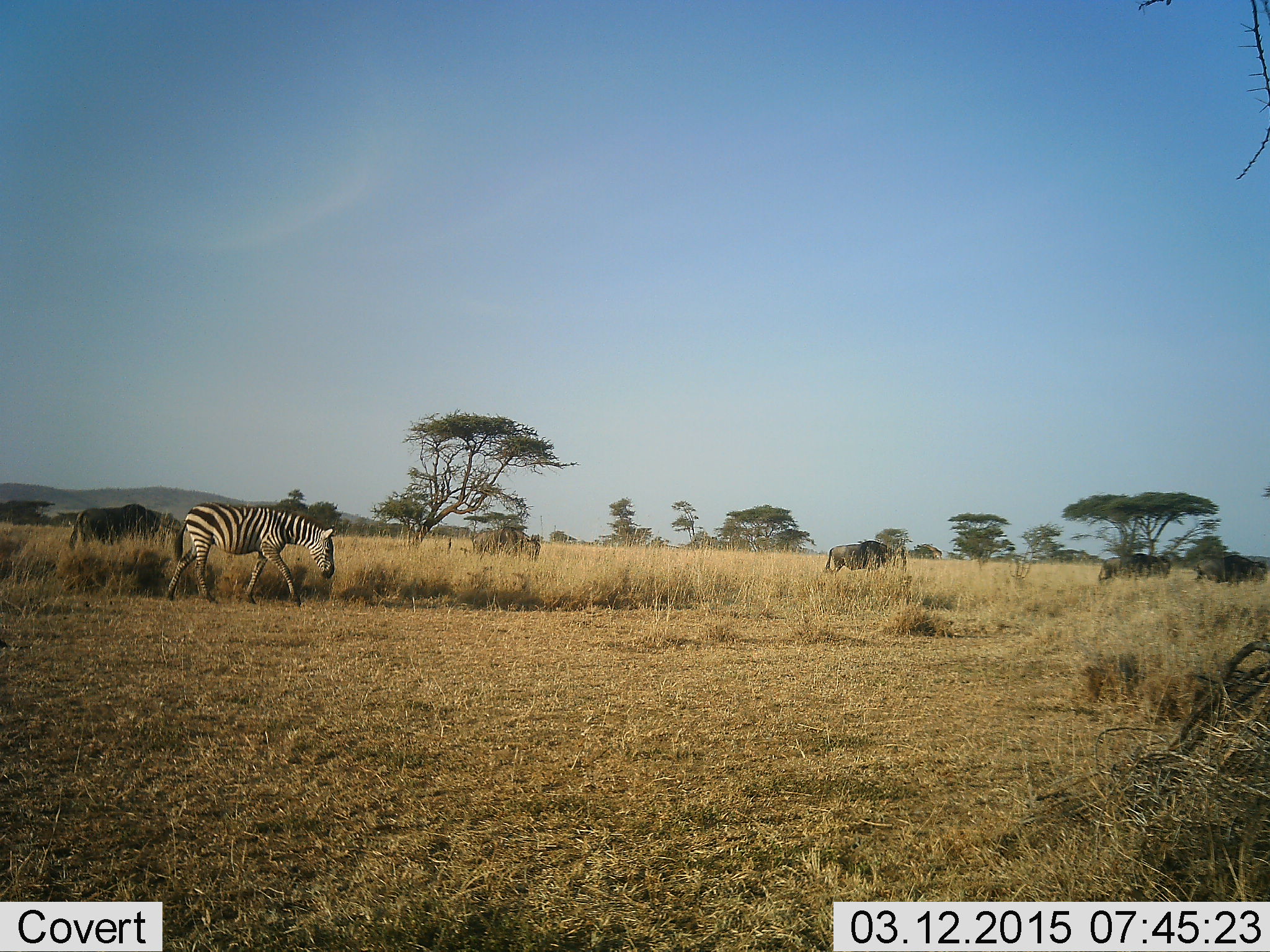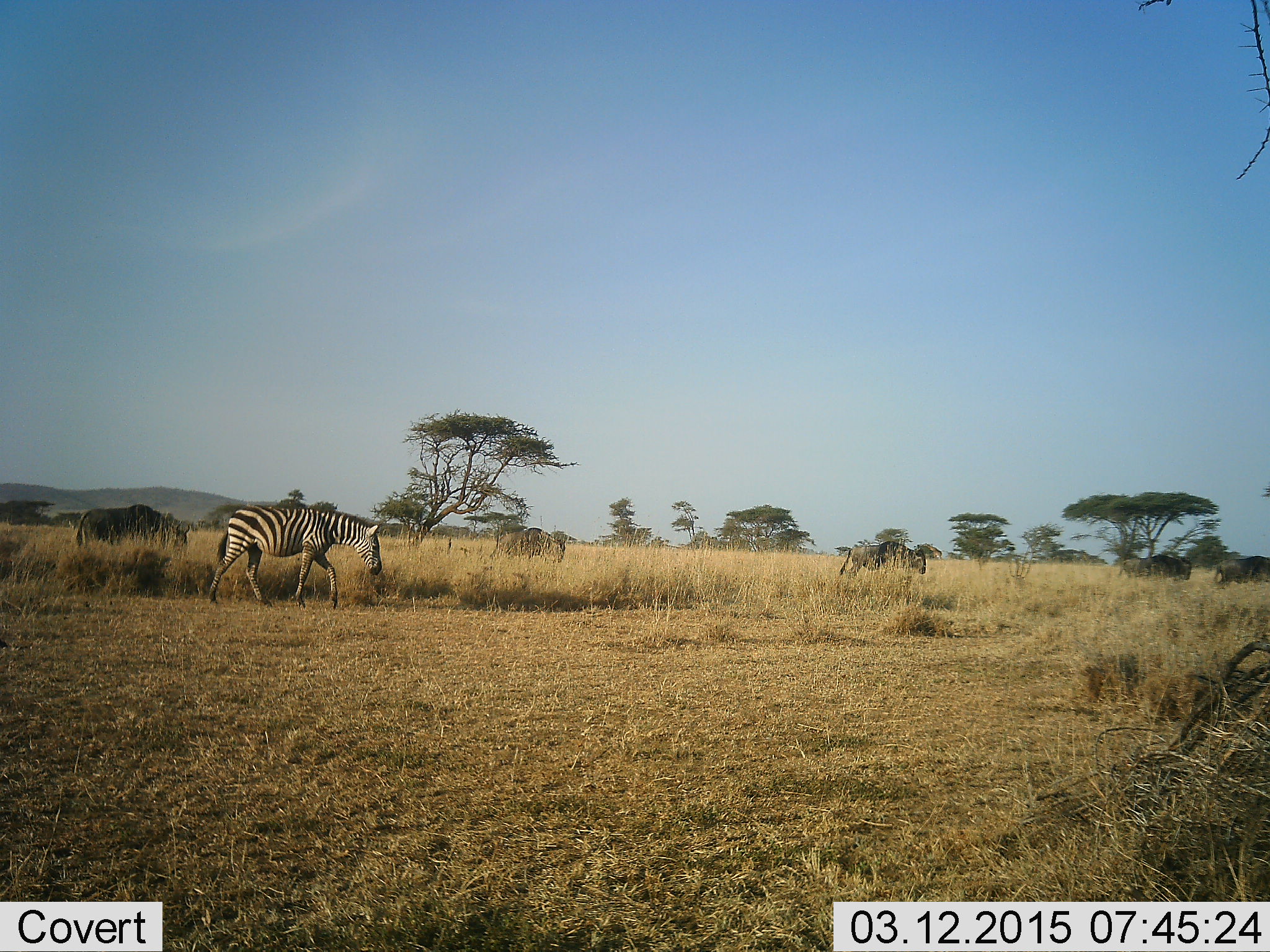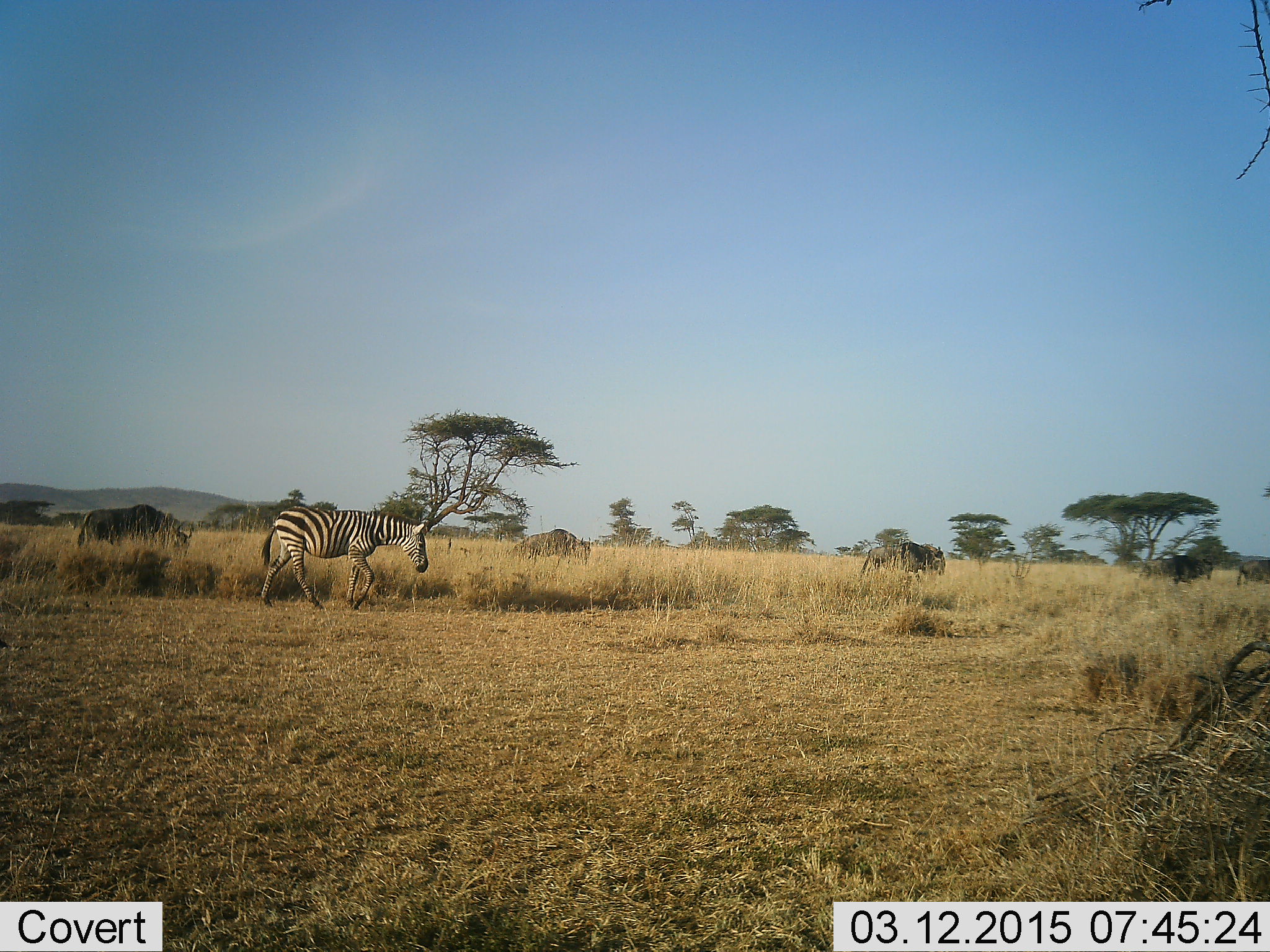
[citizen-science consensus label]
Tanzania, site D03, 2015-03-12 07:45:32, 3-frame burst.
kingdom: Animalia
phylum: Chordata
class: Mammalia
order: Artiodactyla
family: Bovidae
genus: Connochaetes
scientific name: Connochaetes taurinus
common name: blue wildebeest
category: wildebeest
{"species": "wildebeest (blue wildebeest) (Connochaetes taurinus)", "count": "5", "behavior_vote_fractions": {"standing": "30%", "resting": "0%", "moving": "70%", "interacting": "0%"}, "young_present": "0%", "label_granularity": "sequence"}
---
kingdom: Animalia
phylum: Chordata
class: Mammalia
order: Perissodactyla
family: Equidae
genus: Equus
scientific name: Equus quagga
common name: plains zebra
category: zebra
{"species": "zebra (plains zebra) (Equus quagga)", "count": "1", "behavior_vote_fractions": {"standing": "33%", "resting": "0%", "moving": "75%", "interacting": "0%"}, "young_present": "0%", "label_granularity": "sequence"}